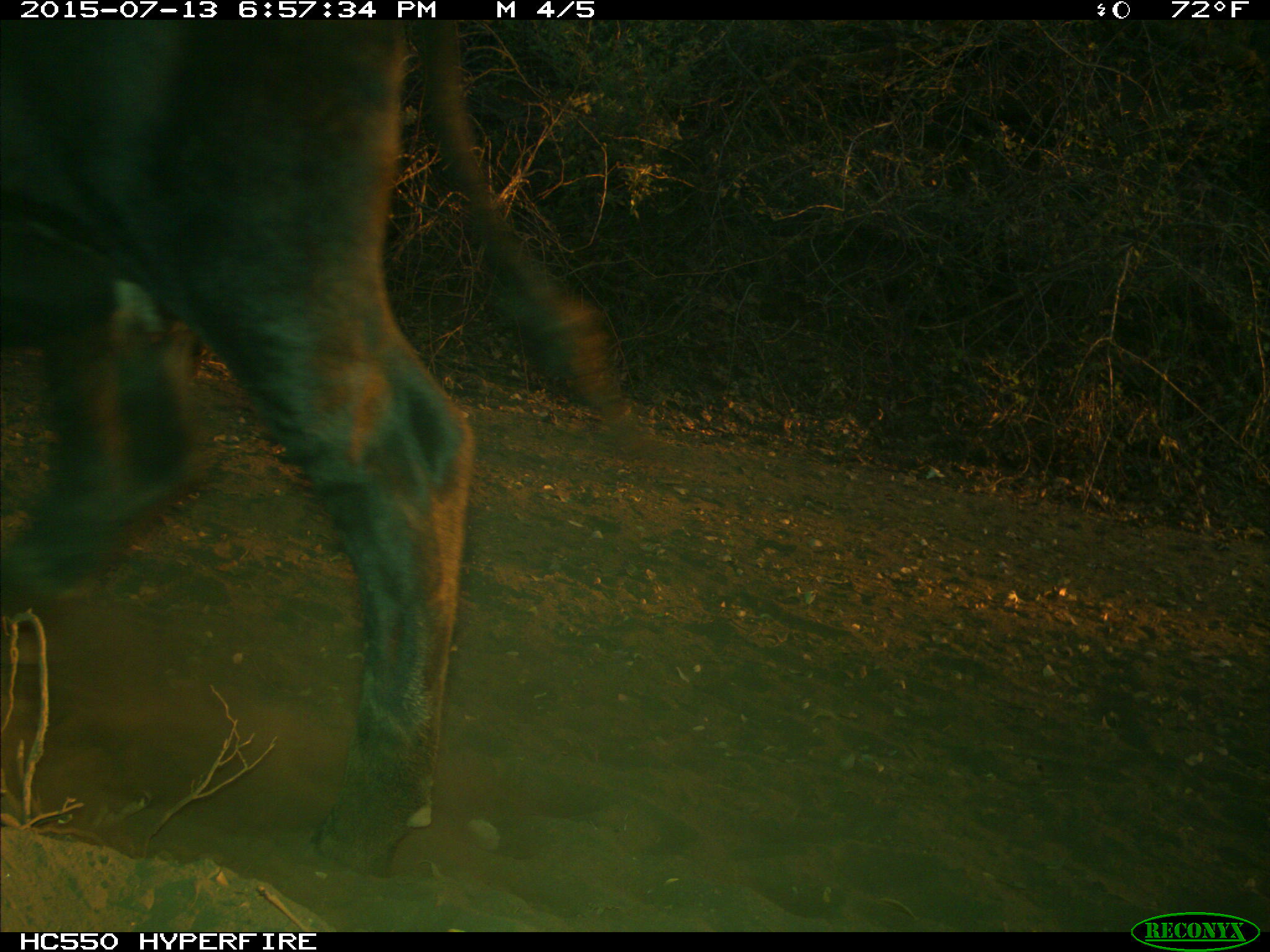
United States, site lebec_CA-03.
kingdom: Animalia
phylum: Chordata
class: Mammalia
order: Artiodactyla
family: Bovidae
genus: Bos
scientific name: Bos taurus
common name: domestic cow